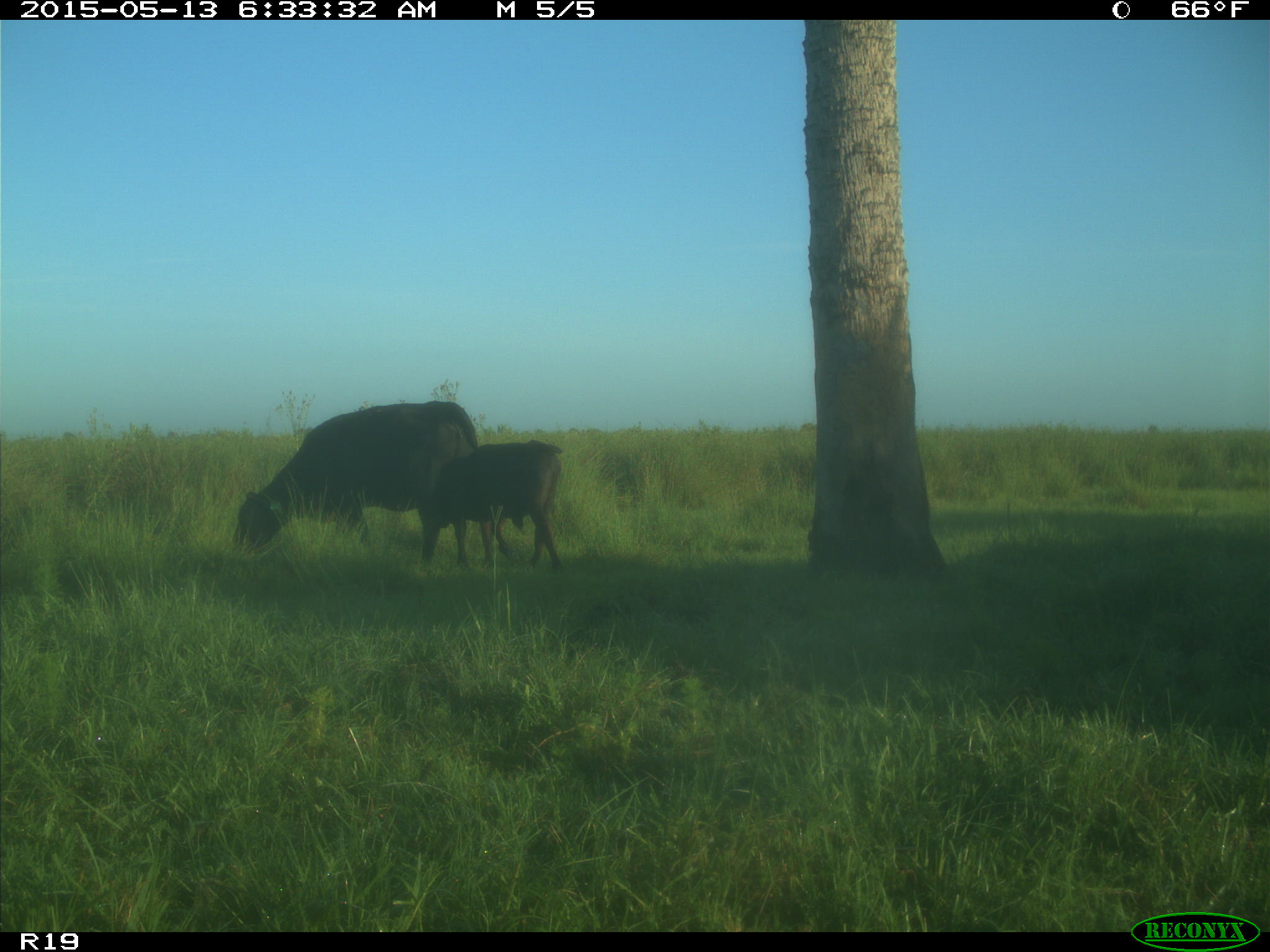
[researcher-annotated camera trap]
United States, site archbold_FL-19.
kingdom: Animalia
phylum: Chordata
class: Mammalia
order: Artiodactyla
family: Bovidae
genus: Bos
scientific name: Bos taurus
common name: domestic cow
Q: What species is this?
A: Bos taurus (domestic cow).